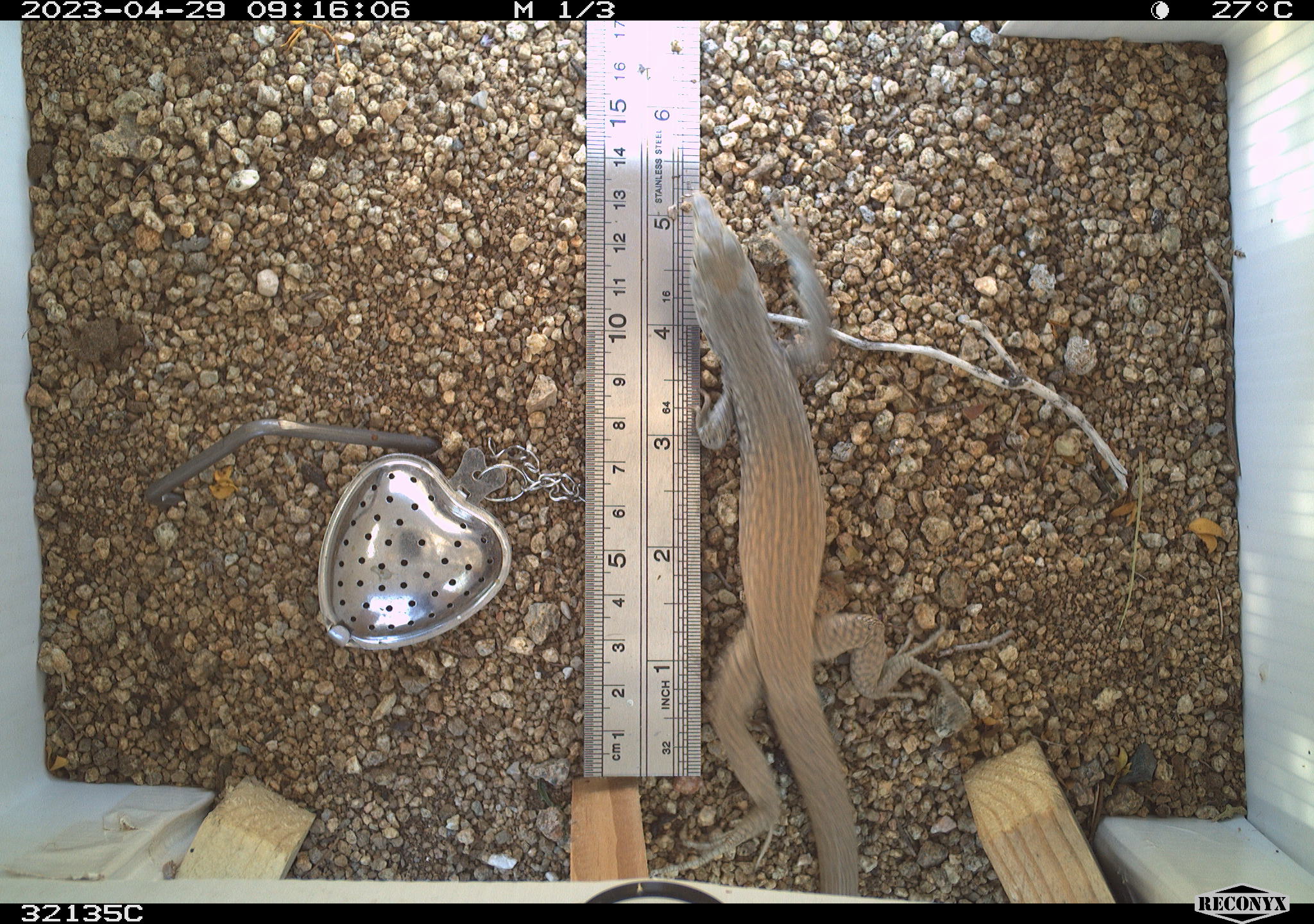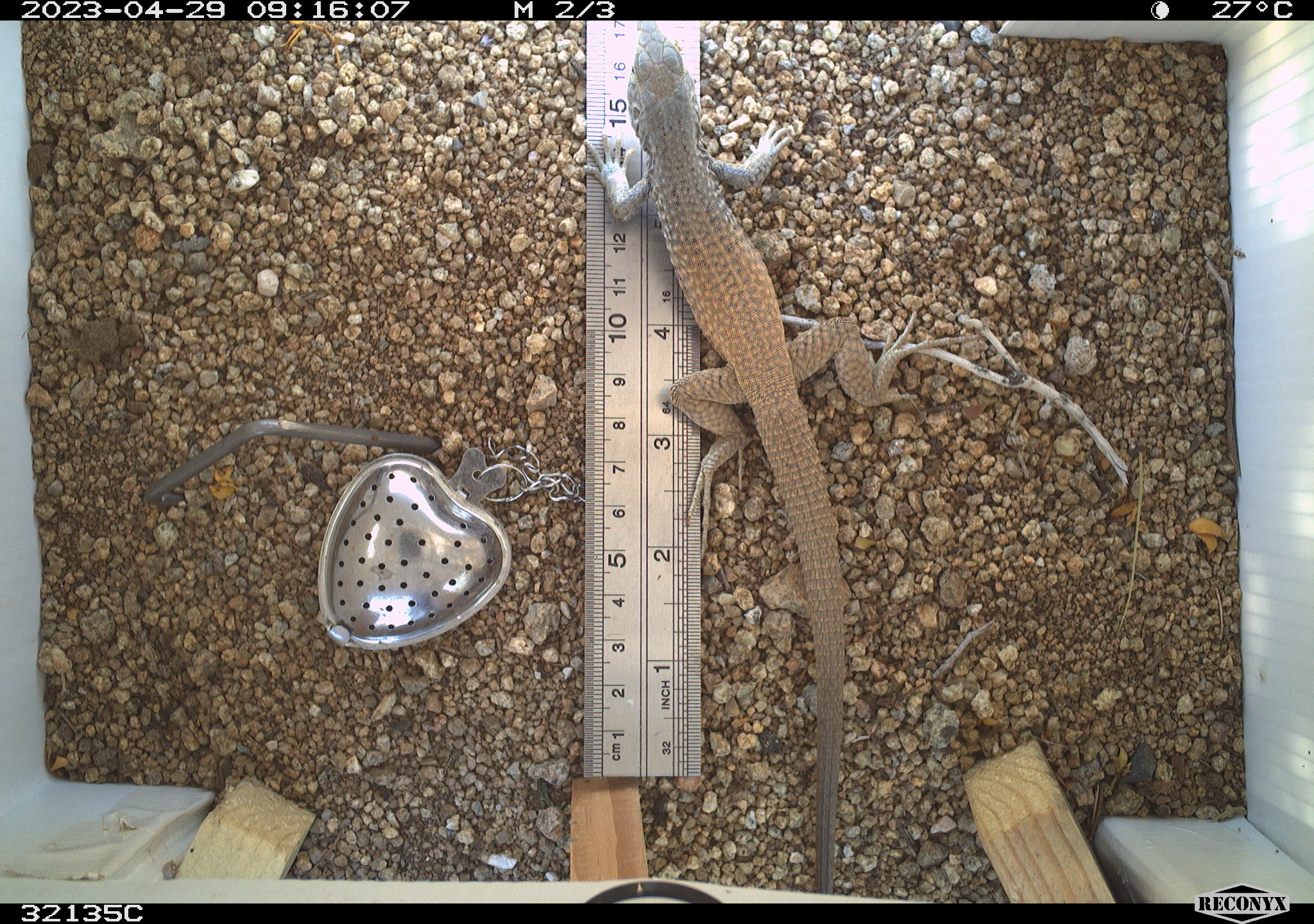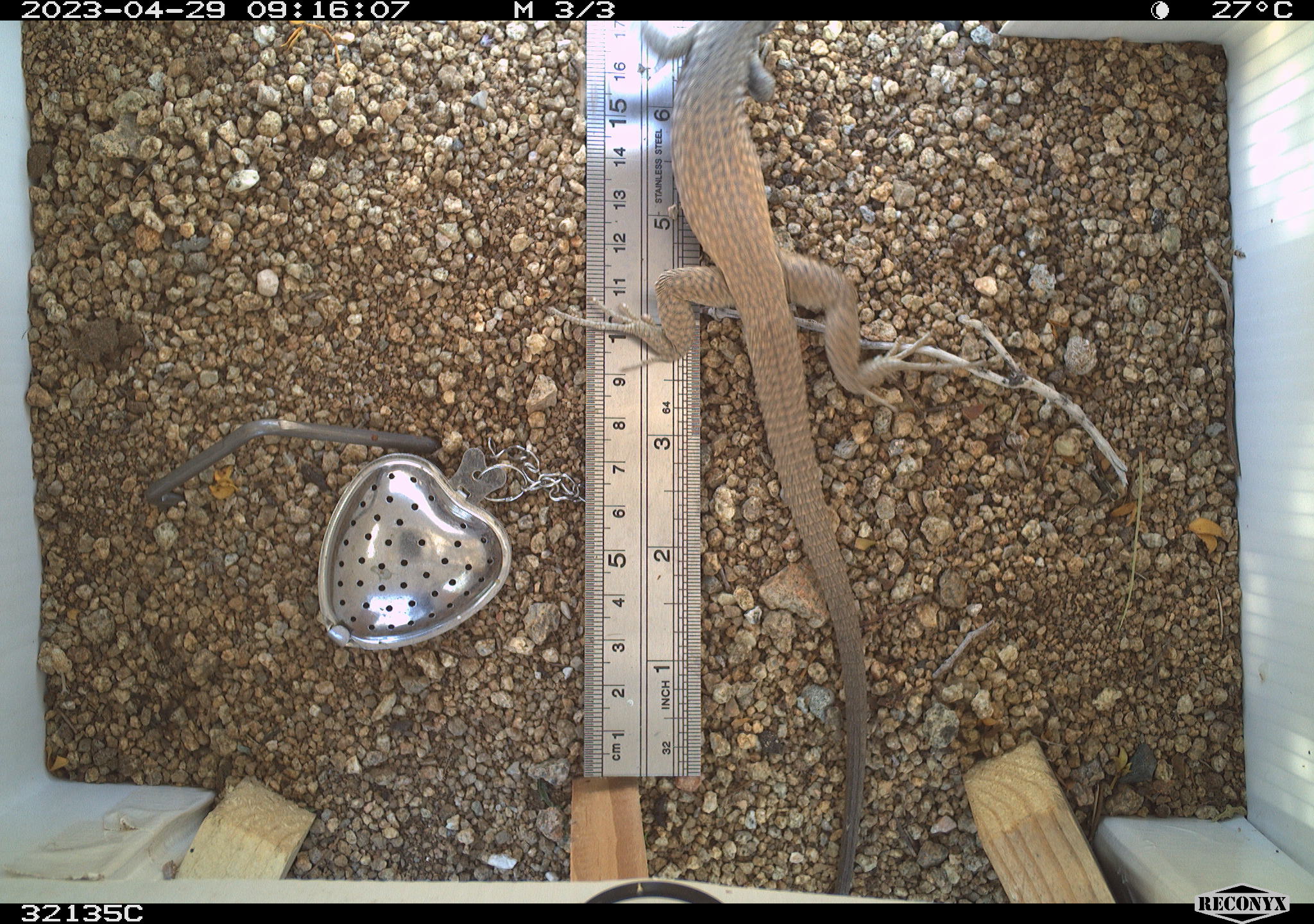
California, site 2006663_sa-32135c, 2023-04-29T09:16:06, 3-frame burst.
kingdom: Animalia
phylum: Chordata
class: Reptilia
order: Squamata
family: Teiidae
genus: Aspidoscelis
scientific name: Aspidoscelis tigris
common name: western whiptail